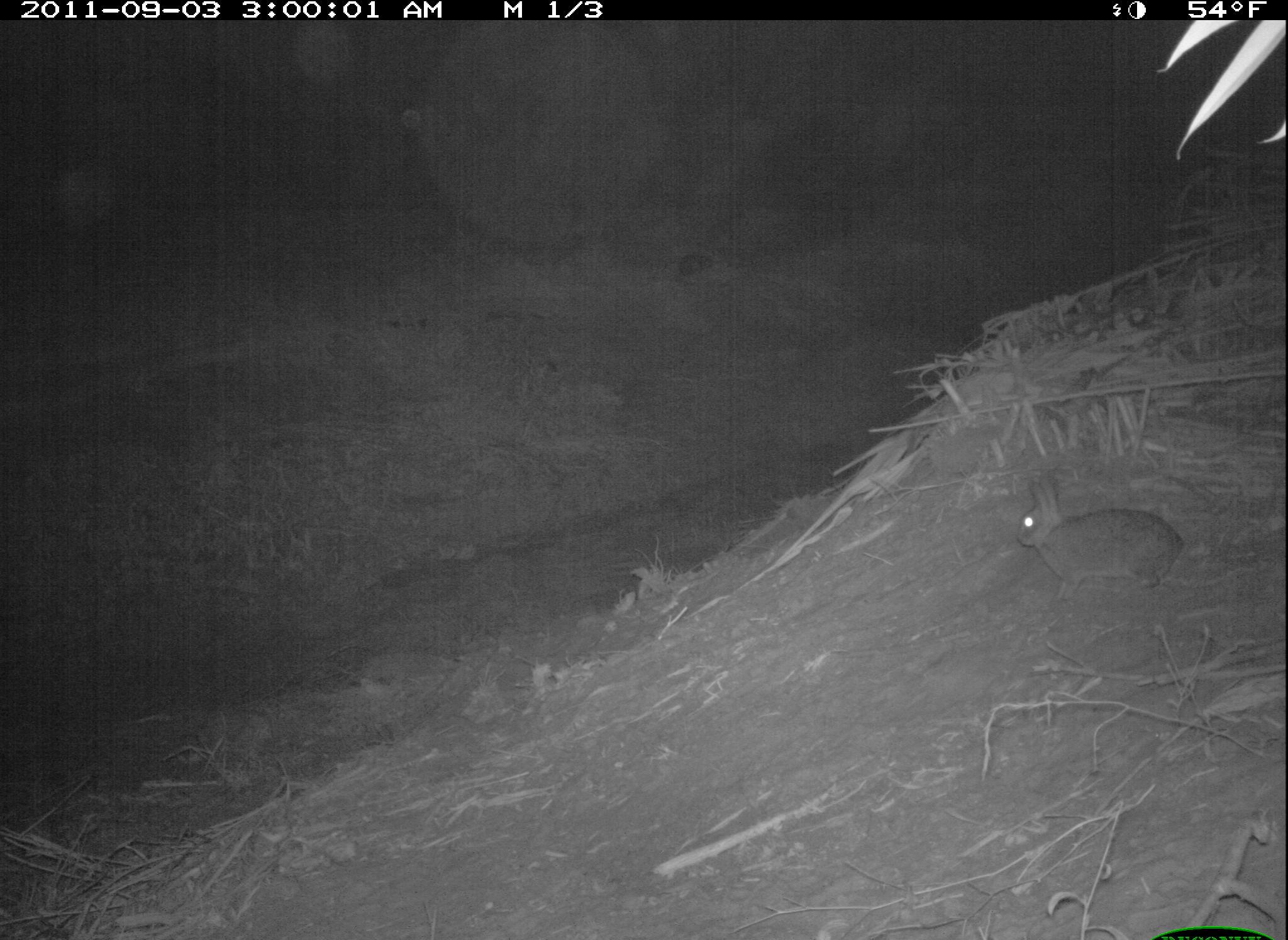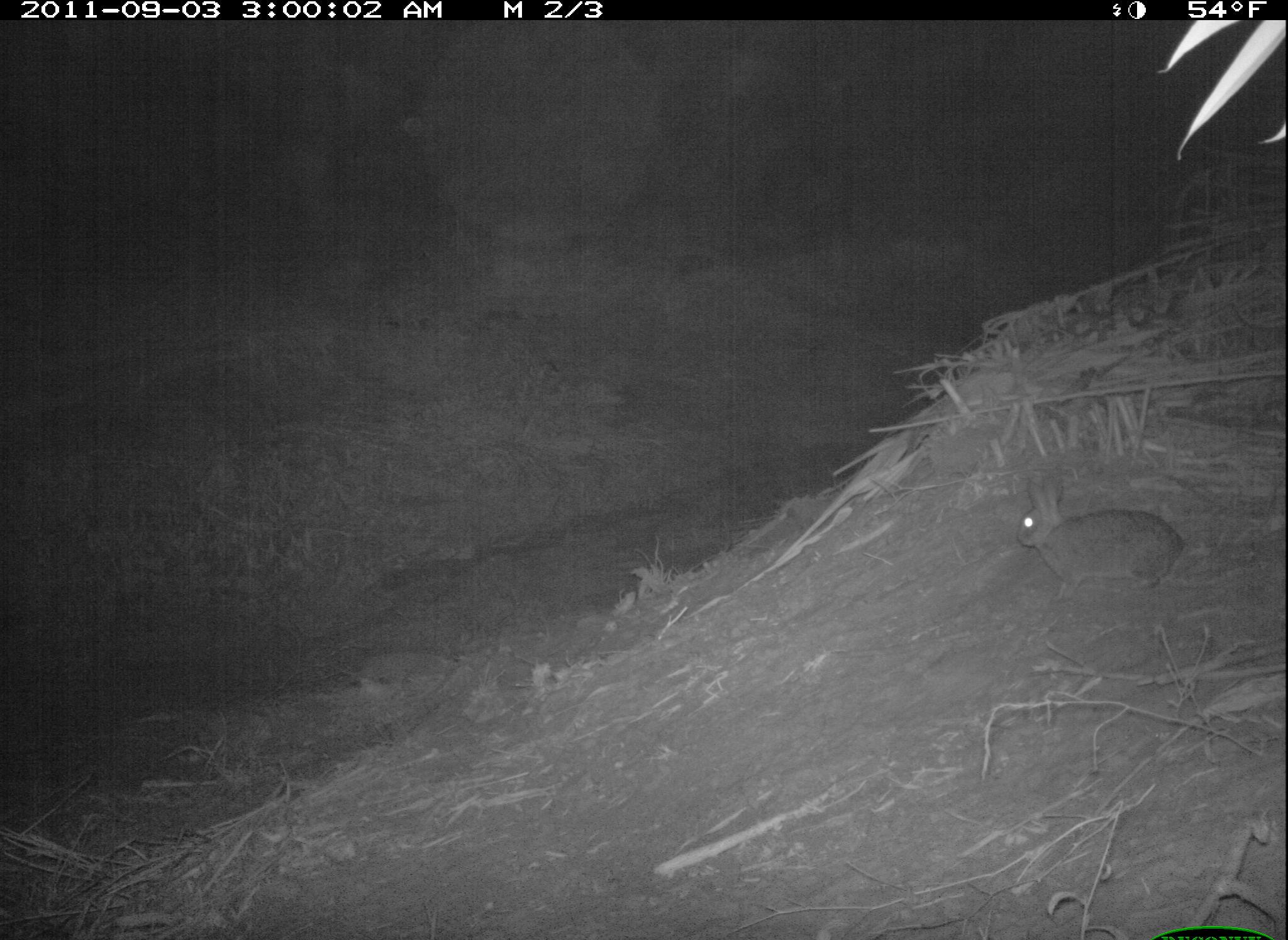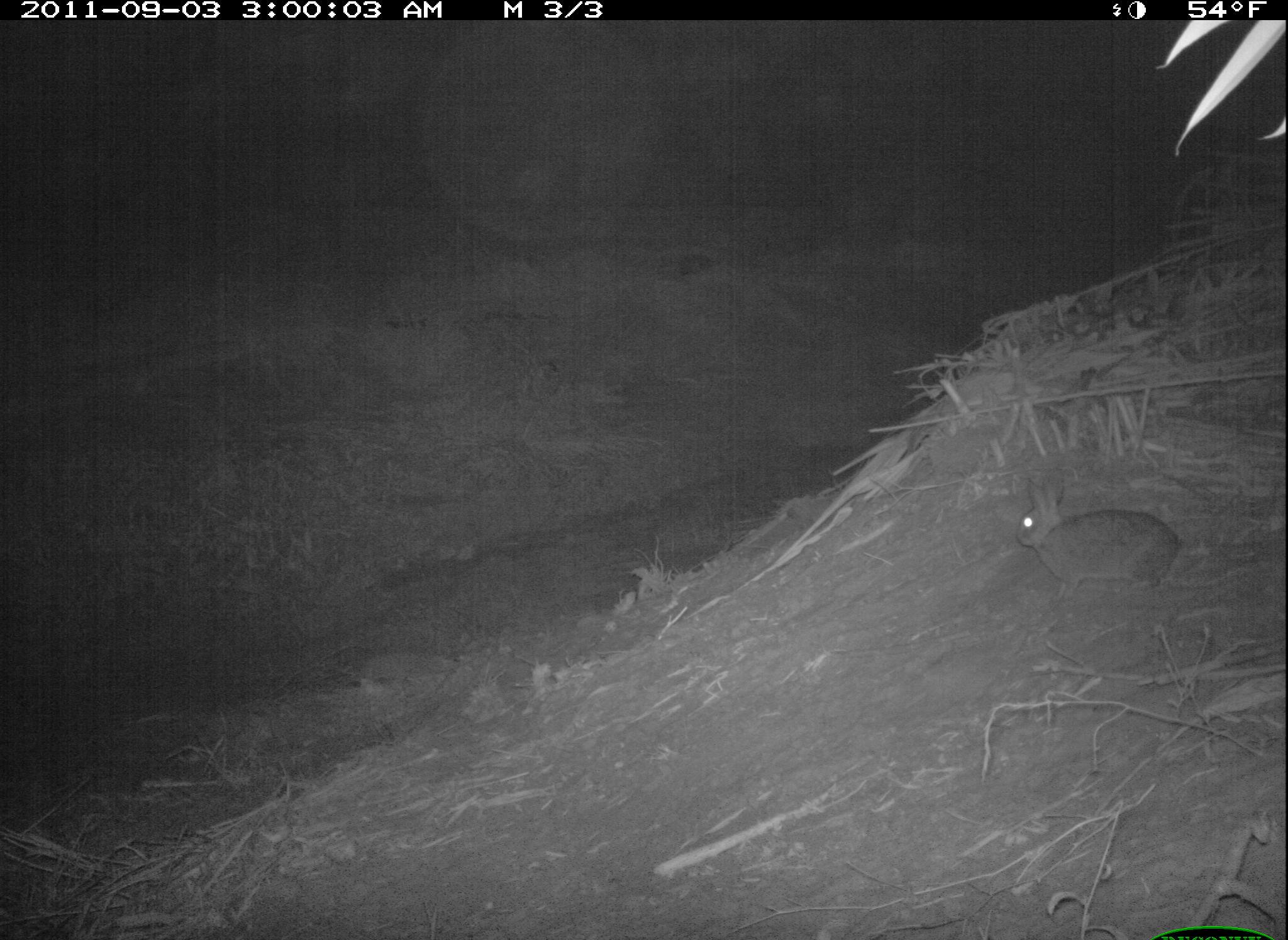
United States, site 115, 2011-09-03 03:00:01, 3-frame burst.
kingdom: Animalia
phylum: Chordata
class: Mammalia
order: Lagomorpha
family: Leporidae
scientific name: Leporidae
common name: rabbits and hares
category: rabbit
Rabbit (rabbits and hares) (Leporidae).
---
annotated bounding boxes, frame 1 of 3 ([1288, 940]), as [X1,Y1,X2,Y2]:
rabbit: [1006,446,1199,608]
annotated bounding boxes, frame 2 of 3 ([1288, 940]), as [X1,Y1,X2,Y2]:
rabbit: [993,461,1203,604]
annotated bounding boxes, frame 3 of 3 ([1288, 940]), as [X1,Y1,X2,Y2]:
rabbit: [1006,449,1196,603]